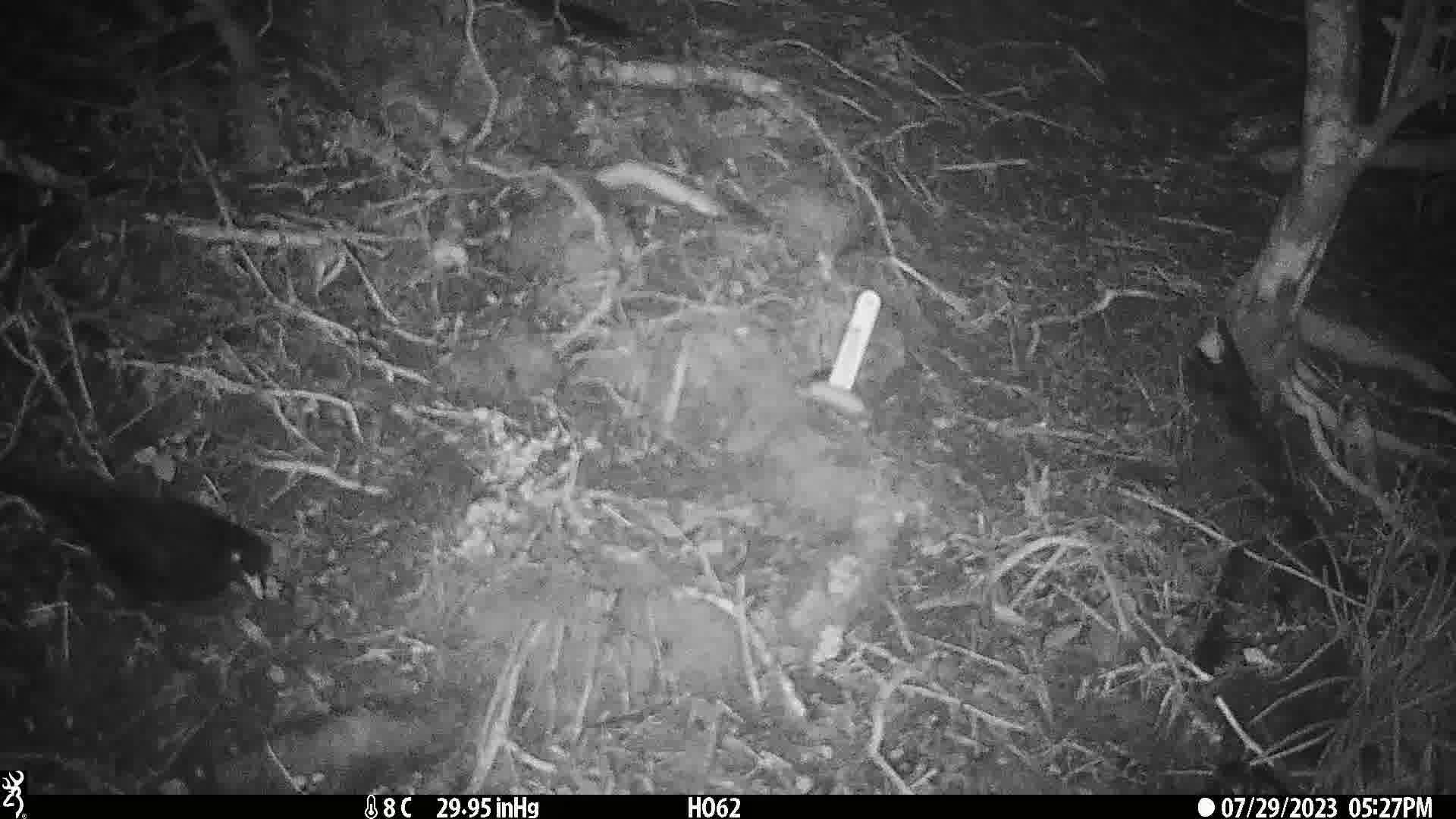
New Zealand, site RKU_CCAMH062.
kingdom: Animalia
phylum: Chordata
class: Aves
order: Passeriformes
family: Turdidae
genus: Turdus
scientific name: Turdus merula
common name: eurasian blackbird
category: blackbird